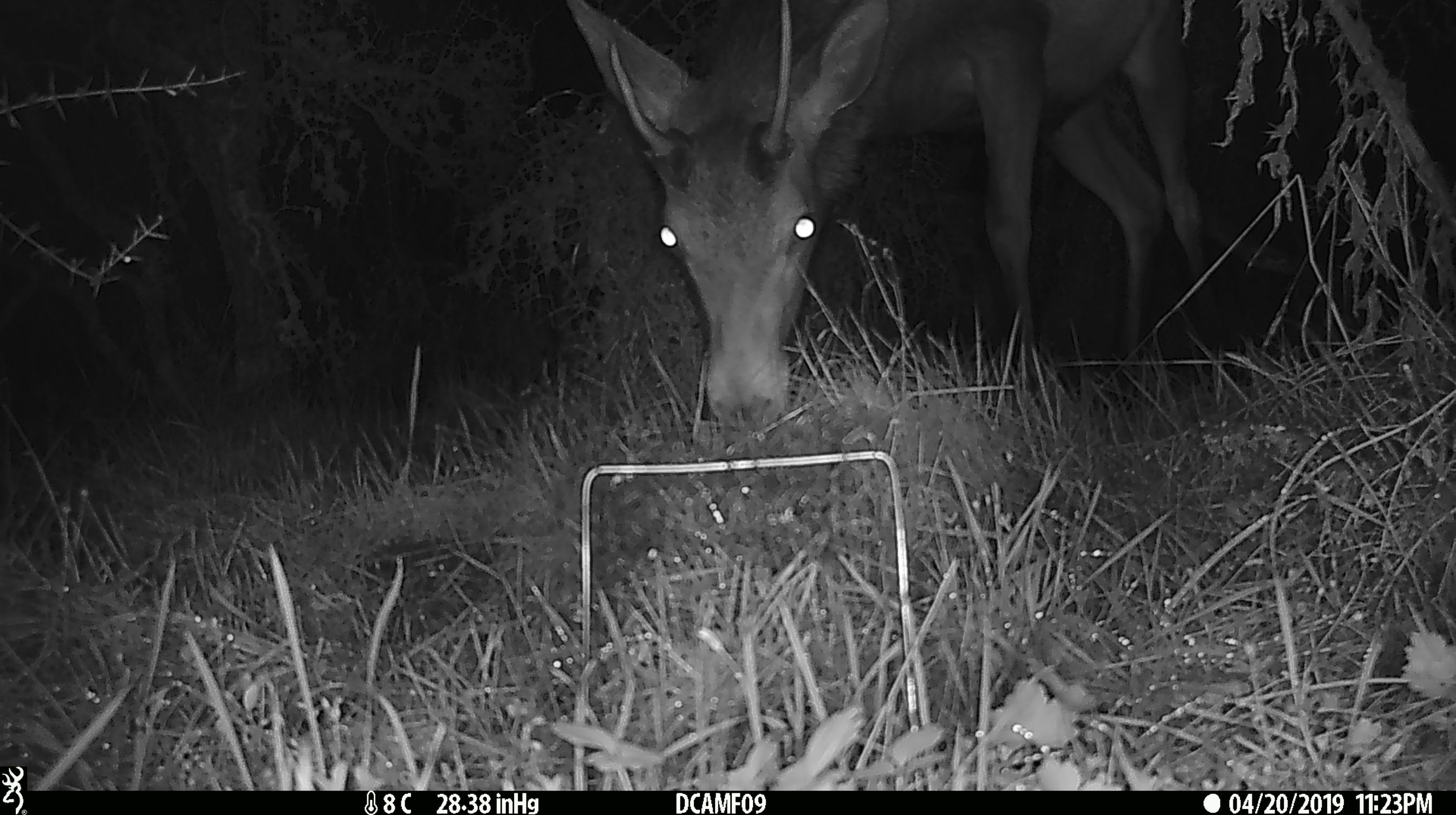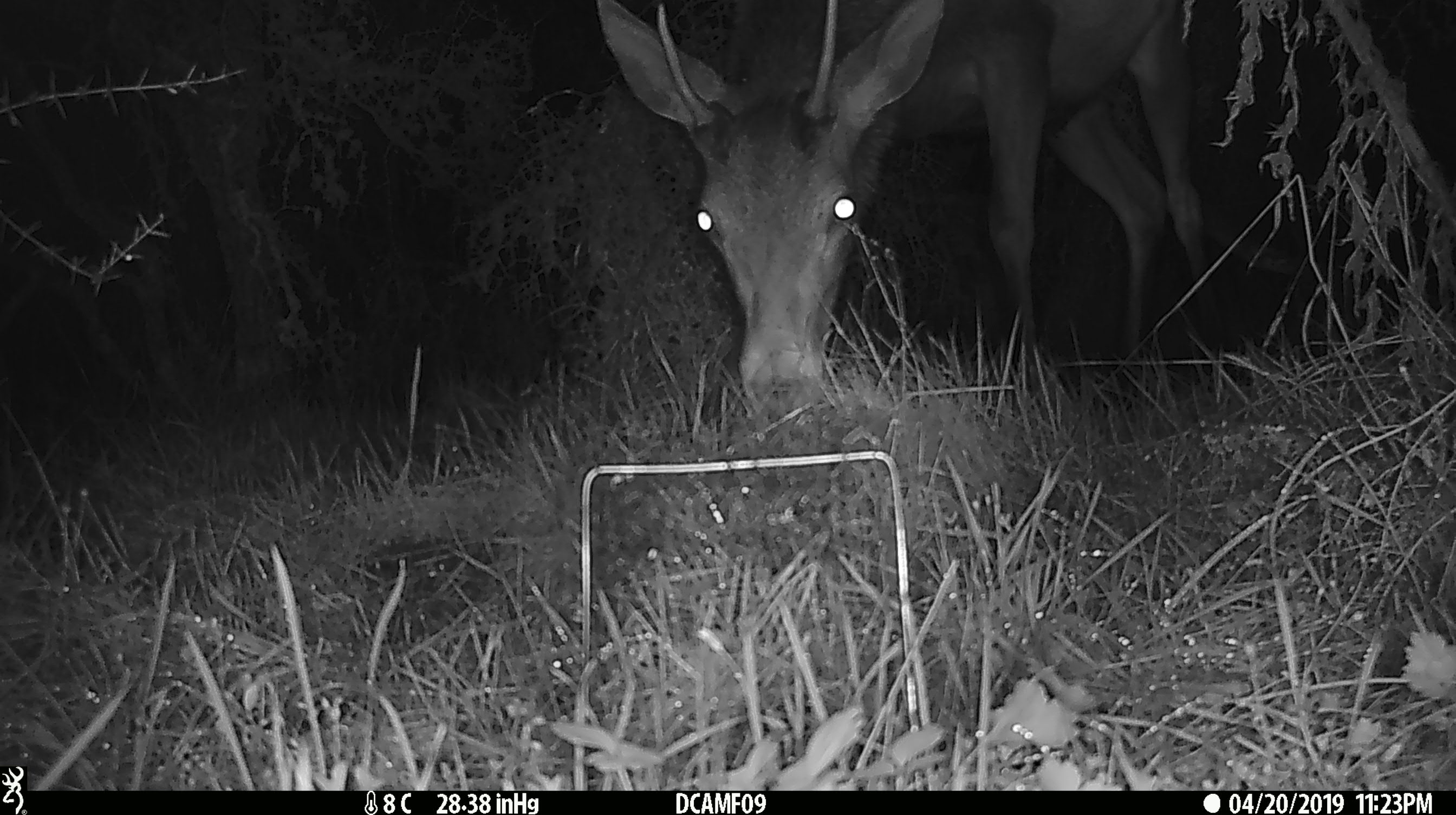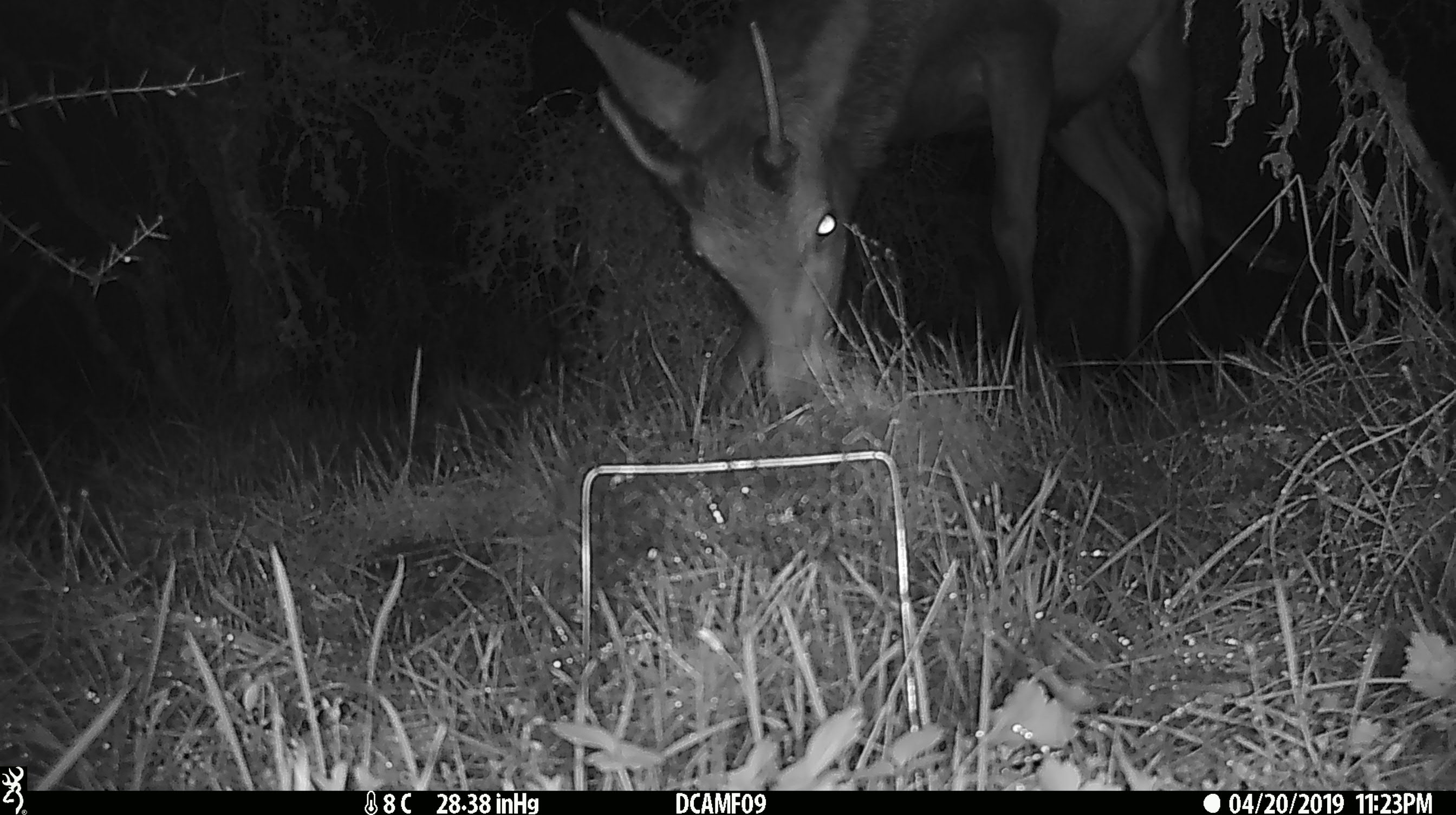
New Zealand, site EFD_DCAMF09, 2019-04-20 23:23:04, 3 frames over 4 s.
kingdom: Animalia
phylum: Chordata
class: Mammalia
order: Artiodactyla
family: Cervidae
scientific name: Cervidae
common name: deer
Deer (Cervidae).